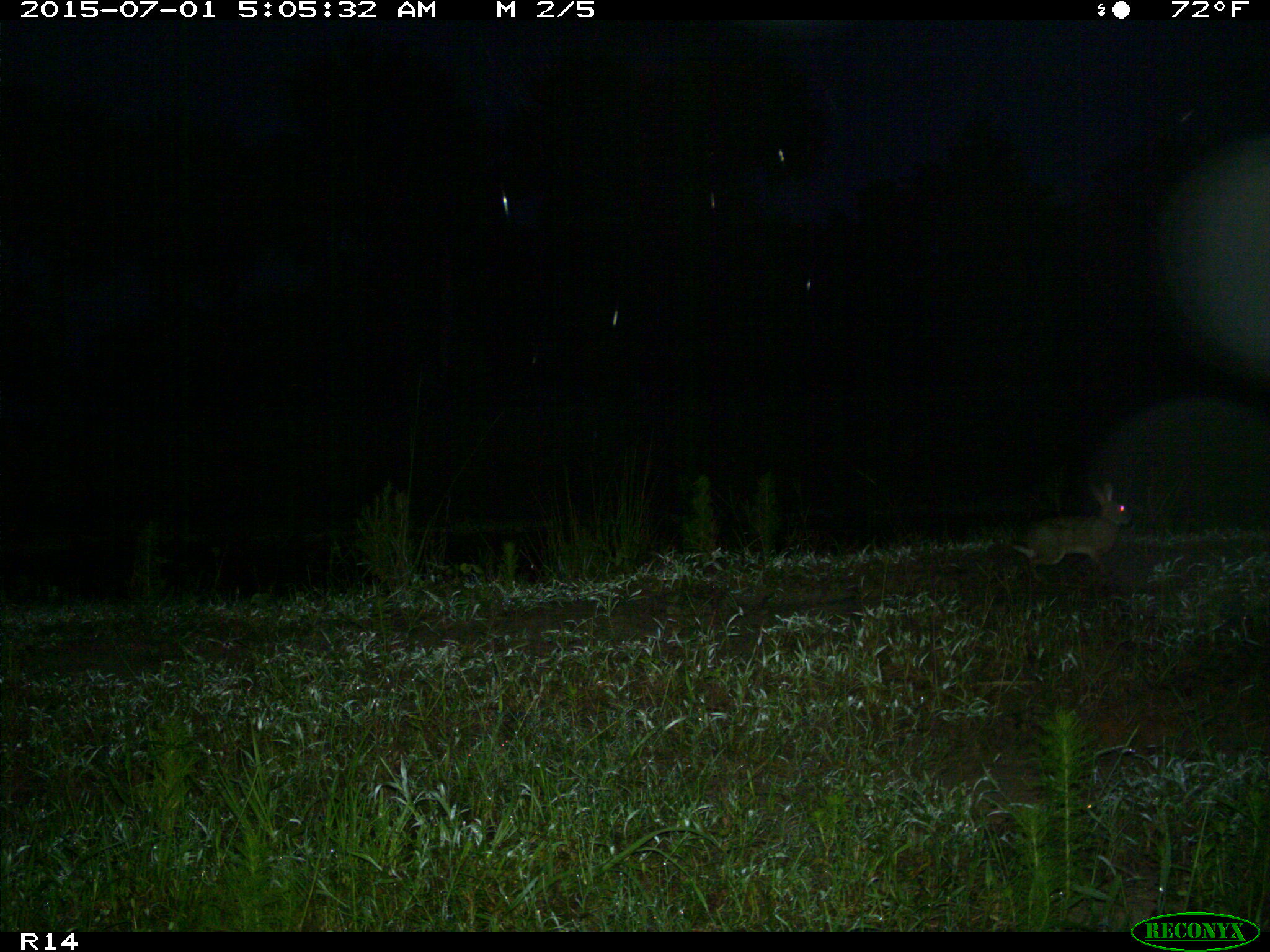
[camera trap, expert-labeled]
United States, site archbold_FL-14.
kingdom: Animalia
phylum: Chordata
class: Mammalia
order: Lagomorpha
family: Leporidae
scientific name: Leporidae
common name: rabbits and hares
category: unidentified rabbit